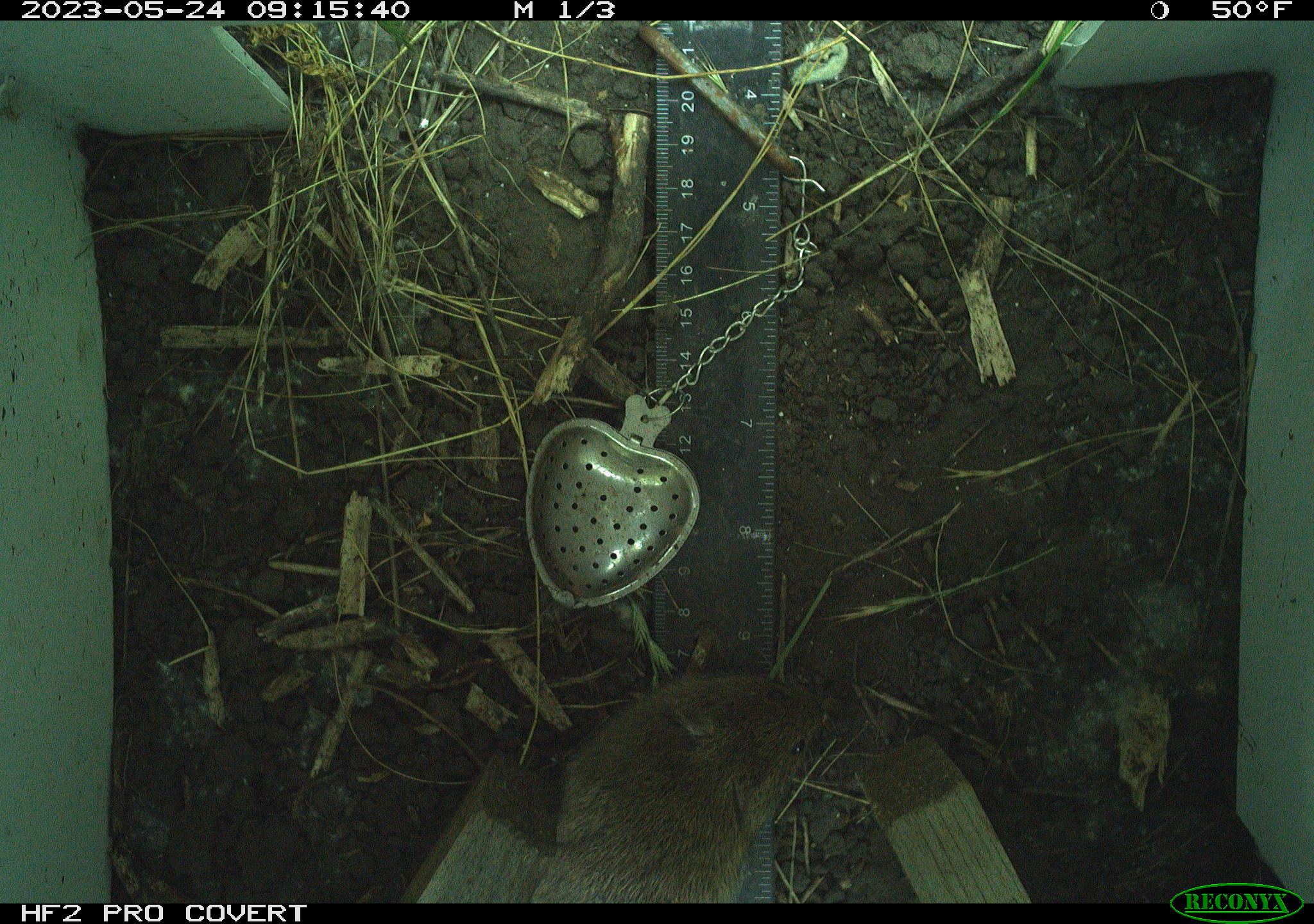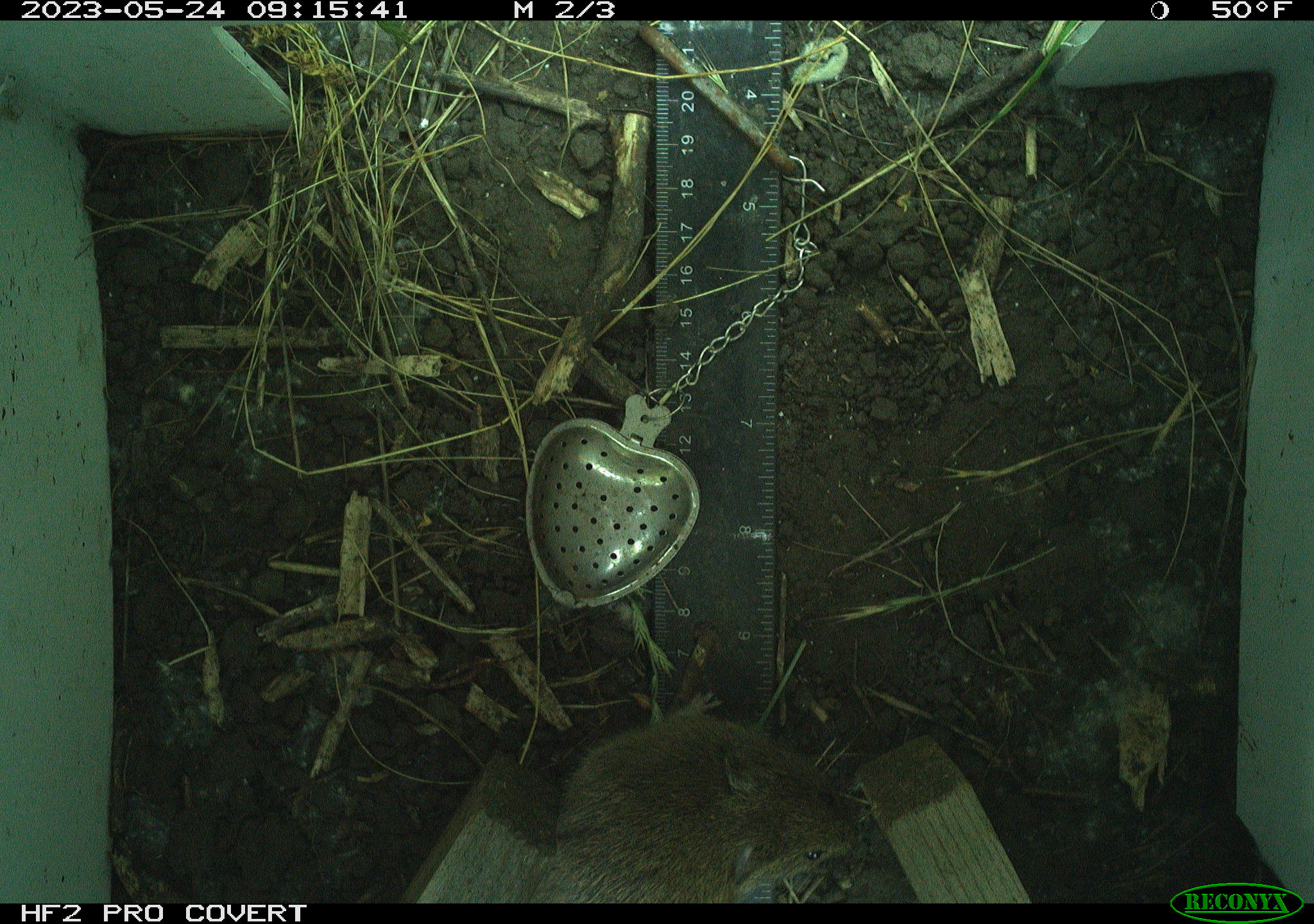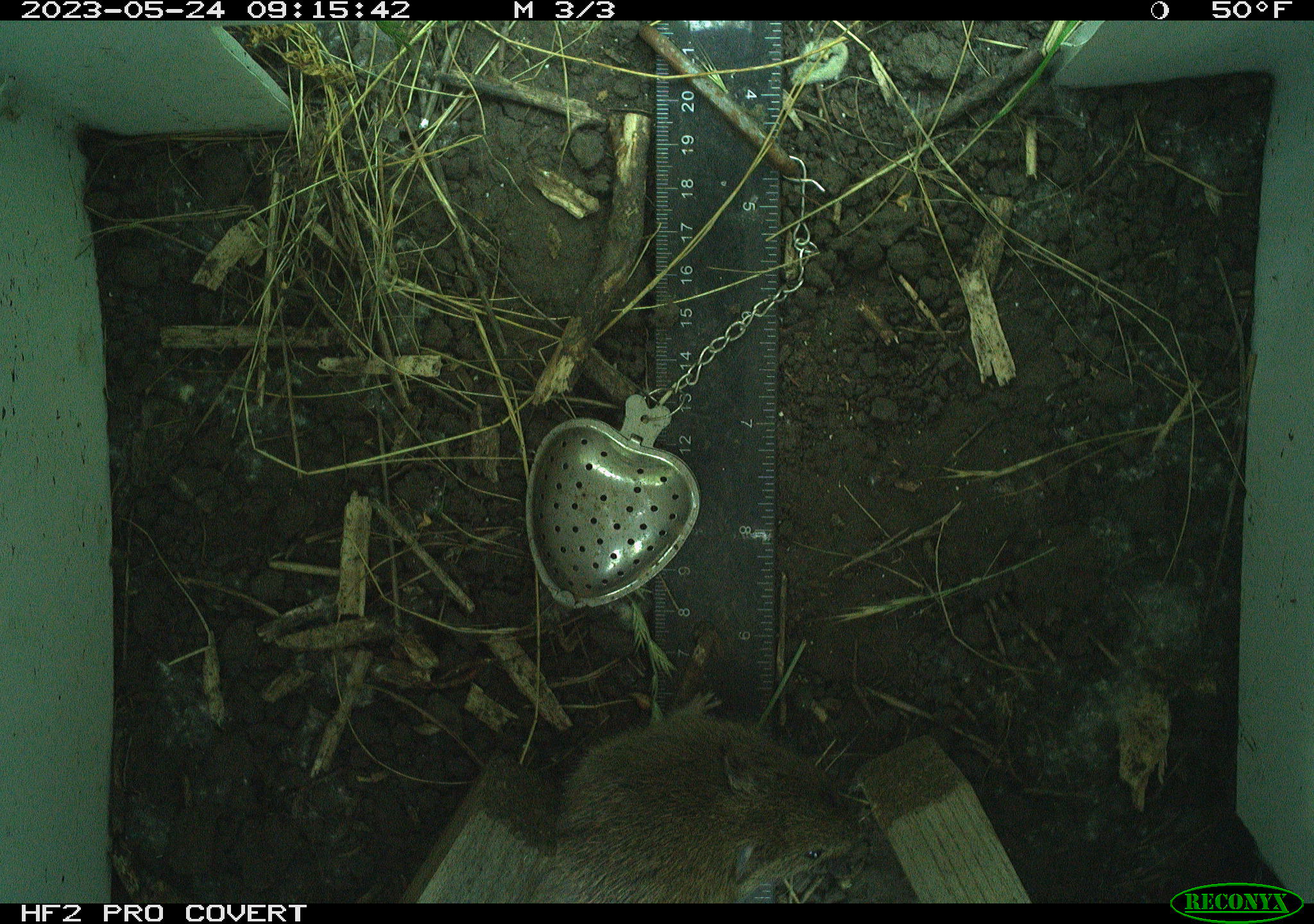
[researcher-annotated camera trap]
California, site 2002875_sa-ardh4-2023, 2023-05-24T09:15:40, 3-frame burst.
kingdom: Animalia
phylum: Chordata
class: Mammalia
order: Rodentia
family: Cricetidae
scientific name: Arvicolinae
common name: voles, lemmings, and muskrats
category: arvicolinae subfamily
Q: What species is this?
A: Arvicolinae subfamily (voles, lemmings, and muskrats) (Arvicolinae).